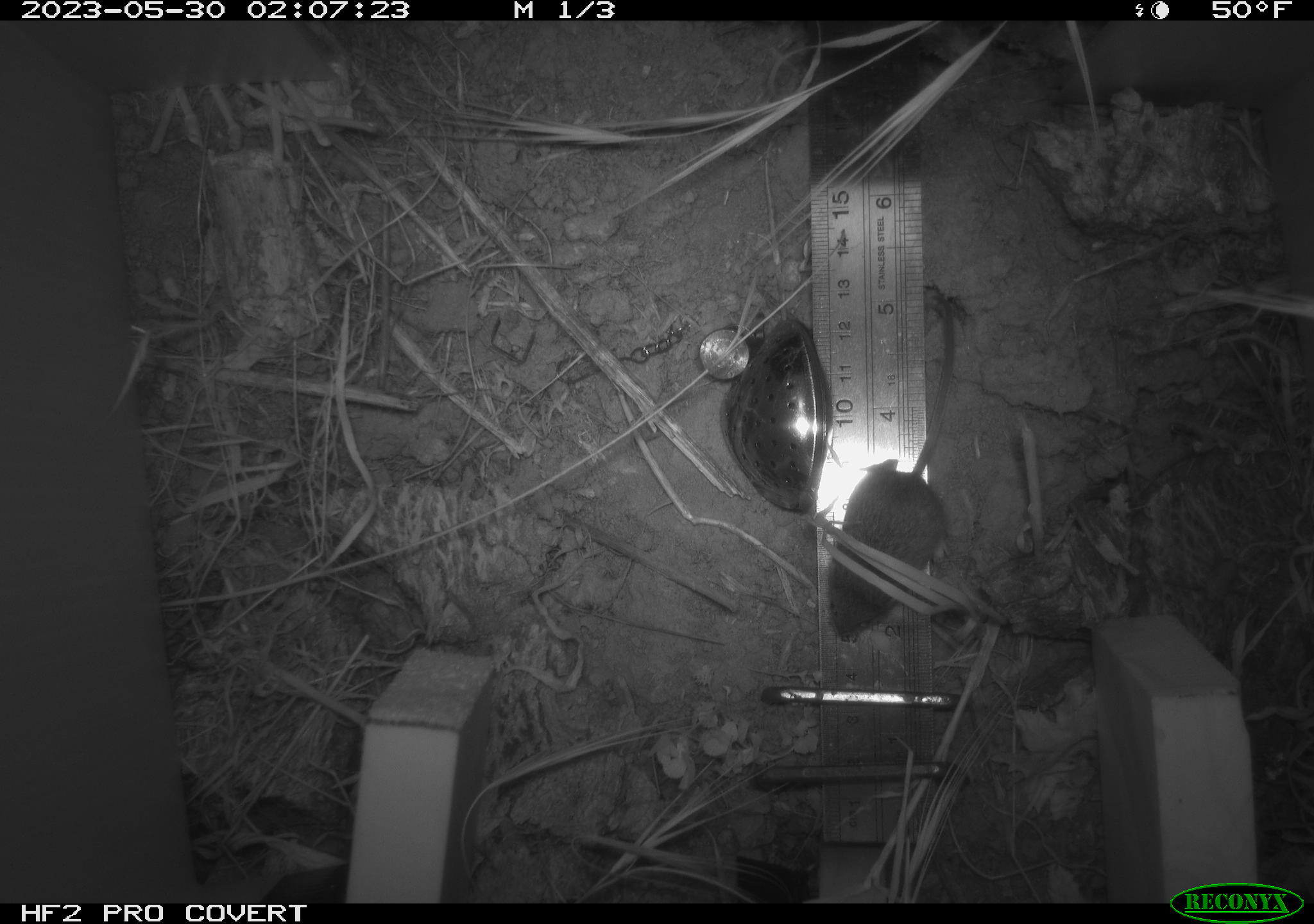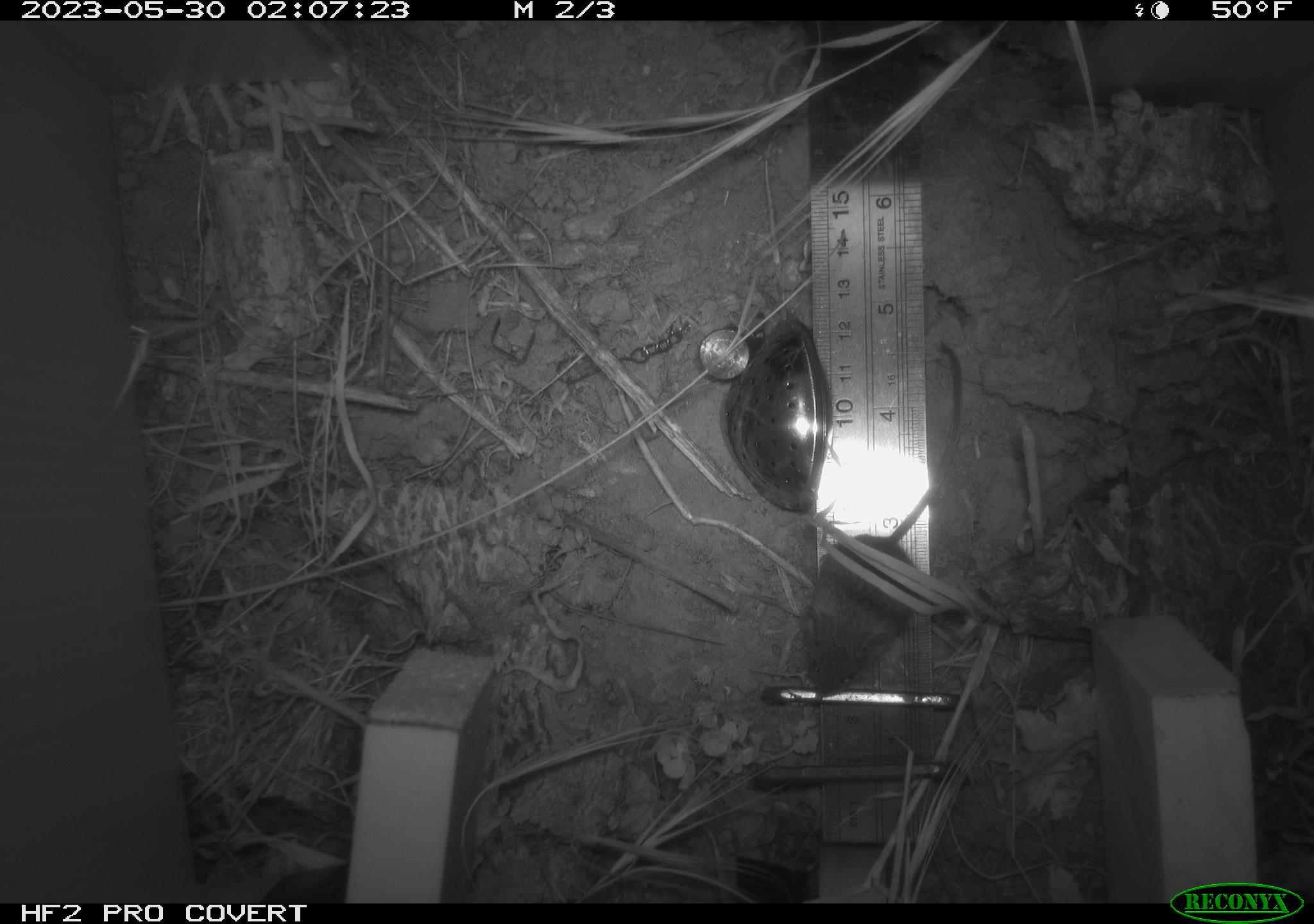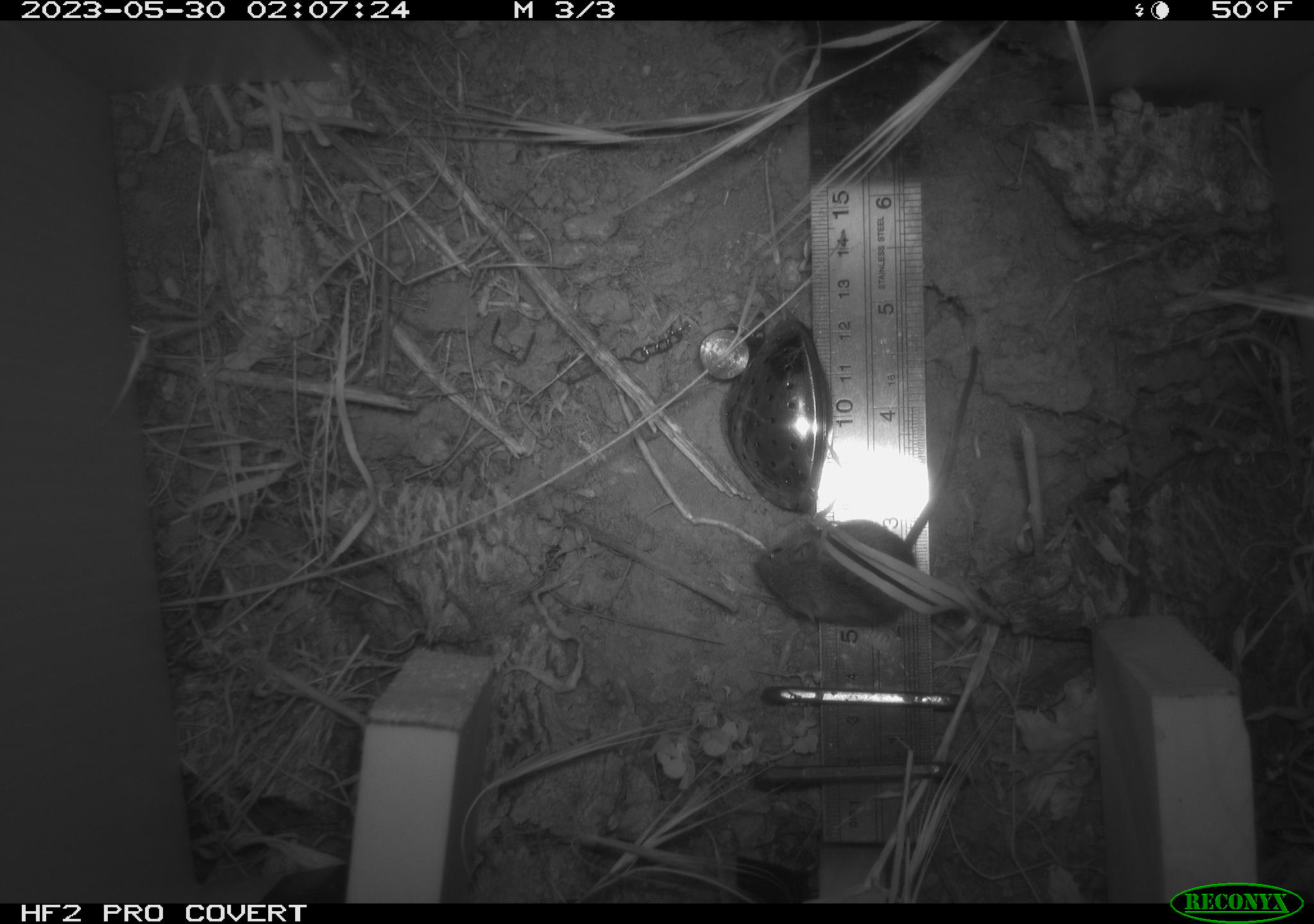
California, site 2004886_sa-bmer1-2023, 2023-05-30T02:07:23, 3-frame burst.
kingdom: Animalia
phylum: Chordata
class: Mammalia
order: Rodentia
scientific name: Rodentia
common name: mouse species